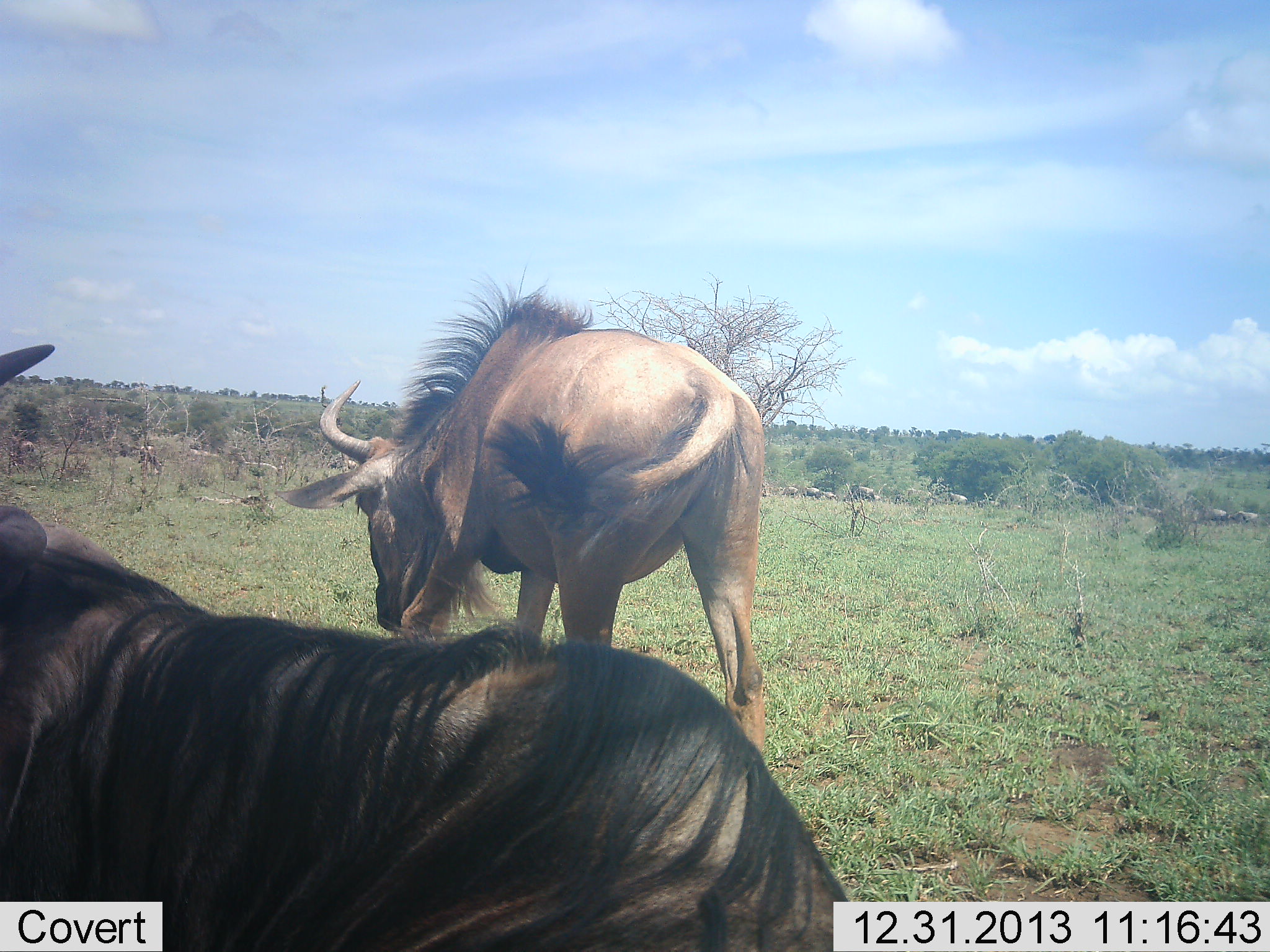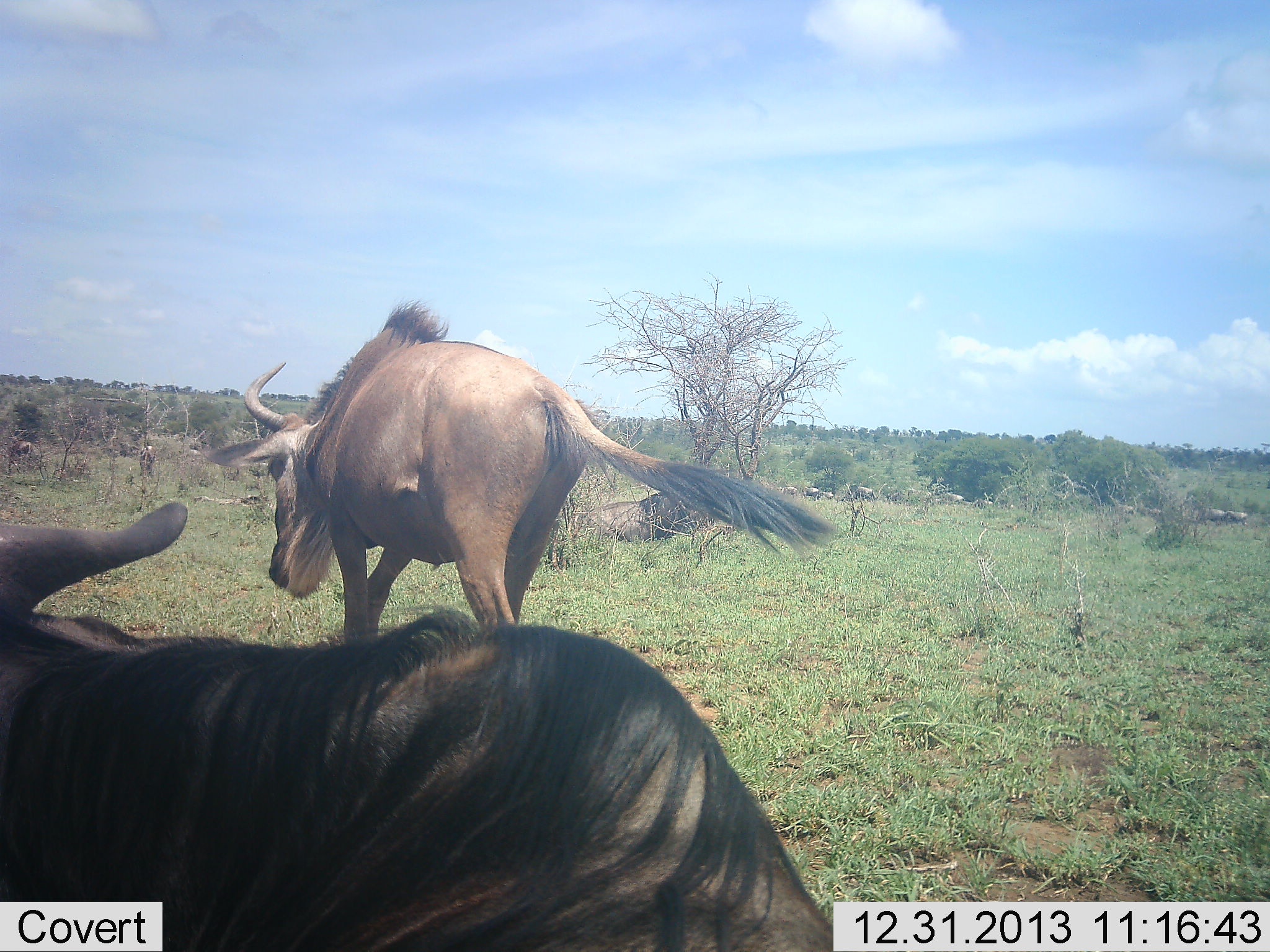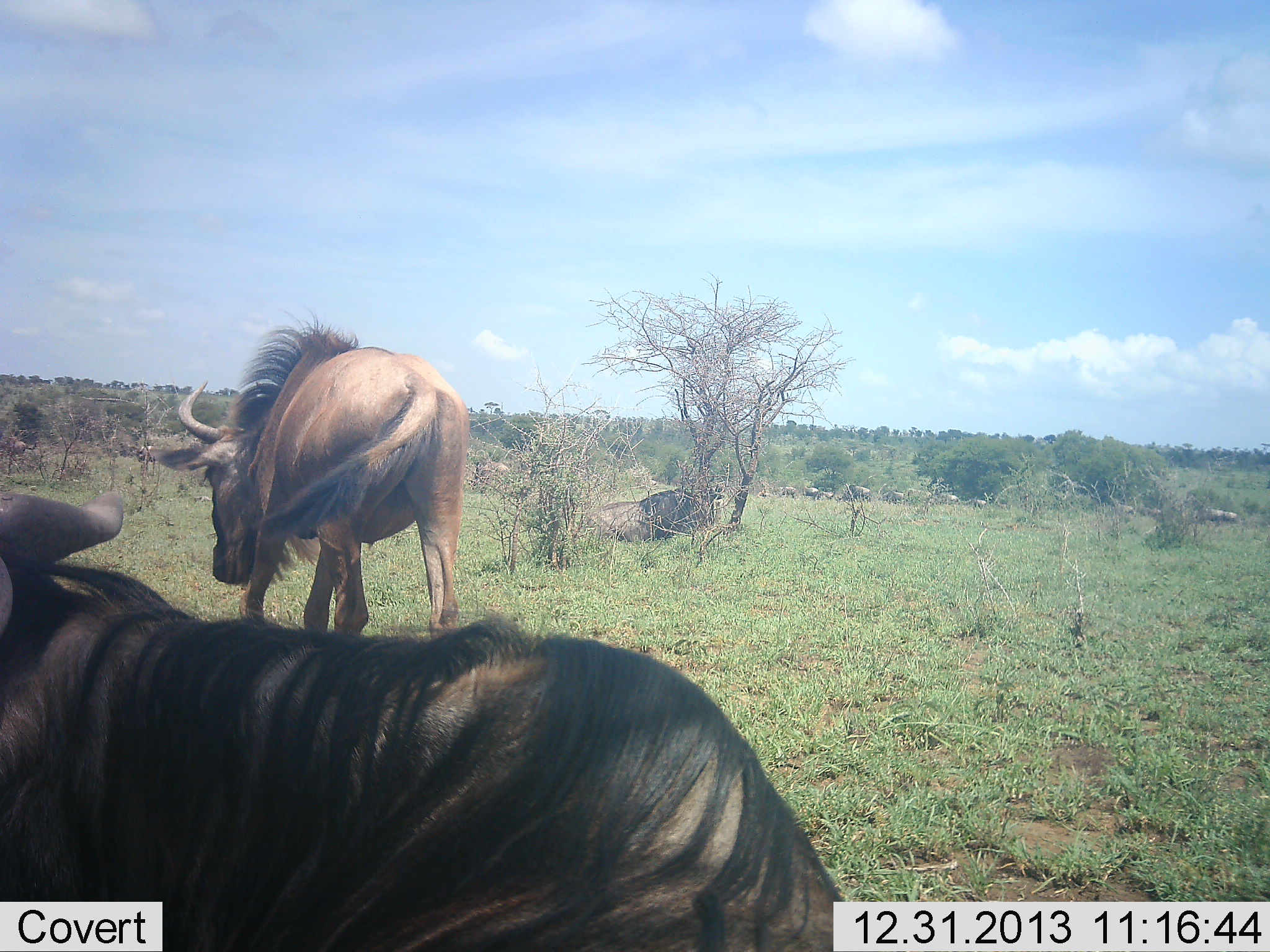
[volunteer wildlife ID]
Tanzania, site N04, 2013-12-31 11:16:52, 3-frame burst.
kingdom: Animalia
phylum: Chordata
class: Mammalia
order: Artiodactyla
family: Bovidae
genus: Connochaetes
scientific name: Connochaetes taurinus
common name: blue wildebeest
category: wildebeest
Wildebeest (blue wildebeest) (Connochaetes taurinus), count 11-50. Behavior (volunteer vote fractions): standing 40%, resting 50%, moving 90%, interacting 10%. Young present (vote fraction): 10%. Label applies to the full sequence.